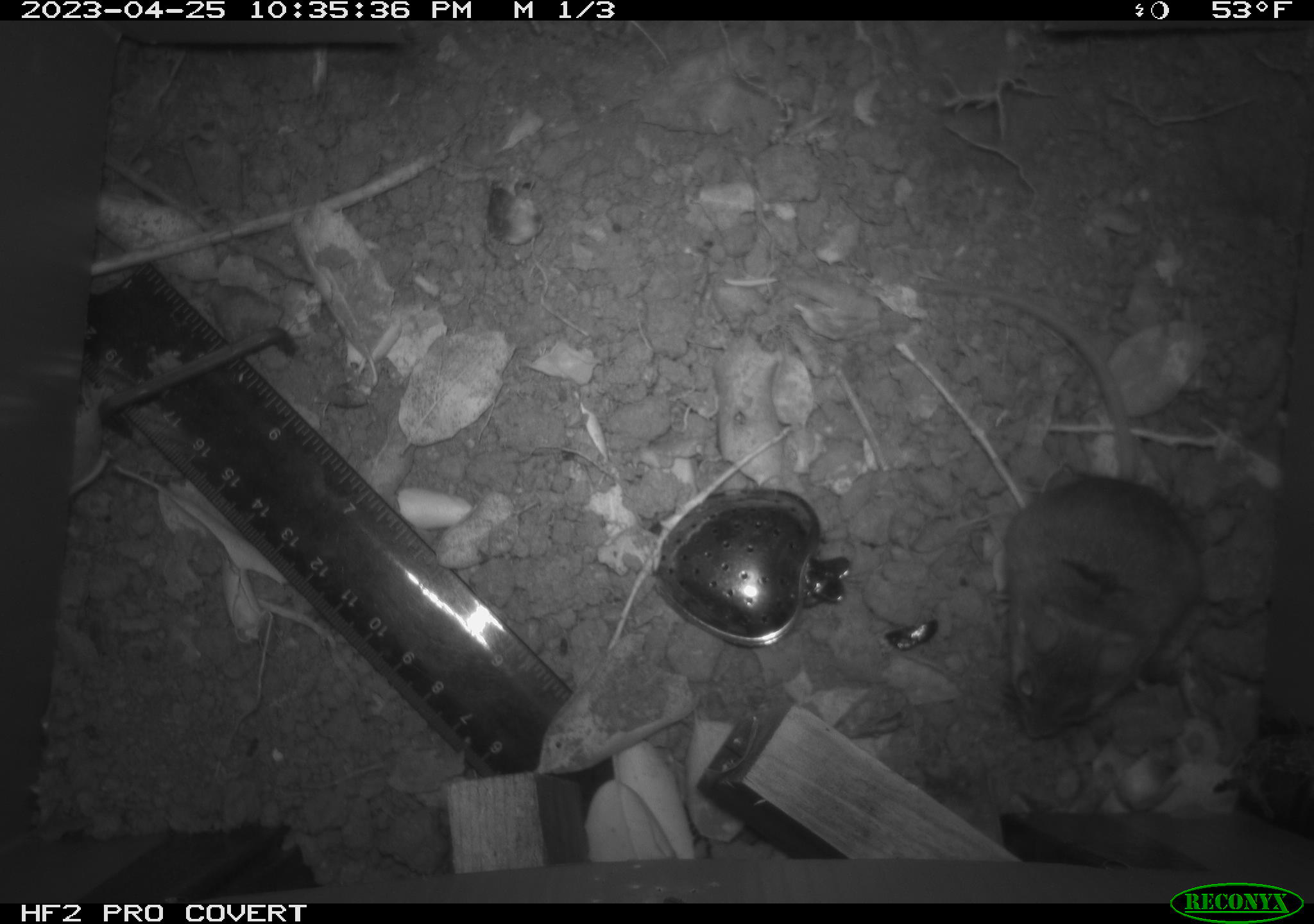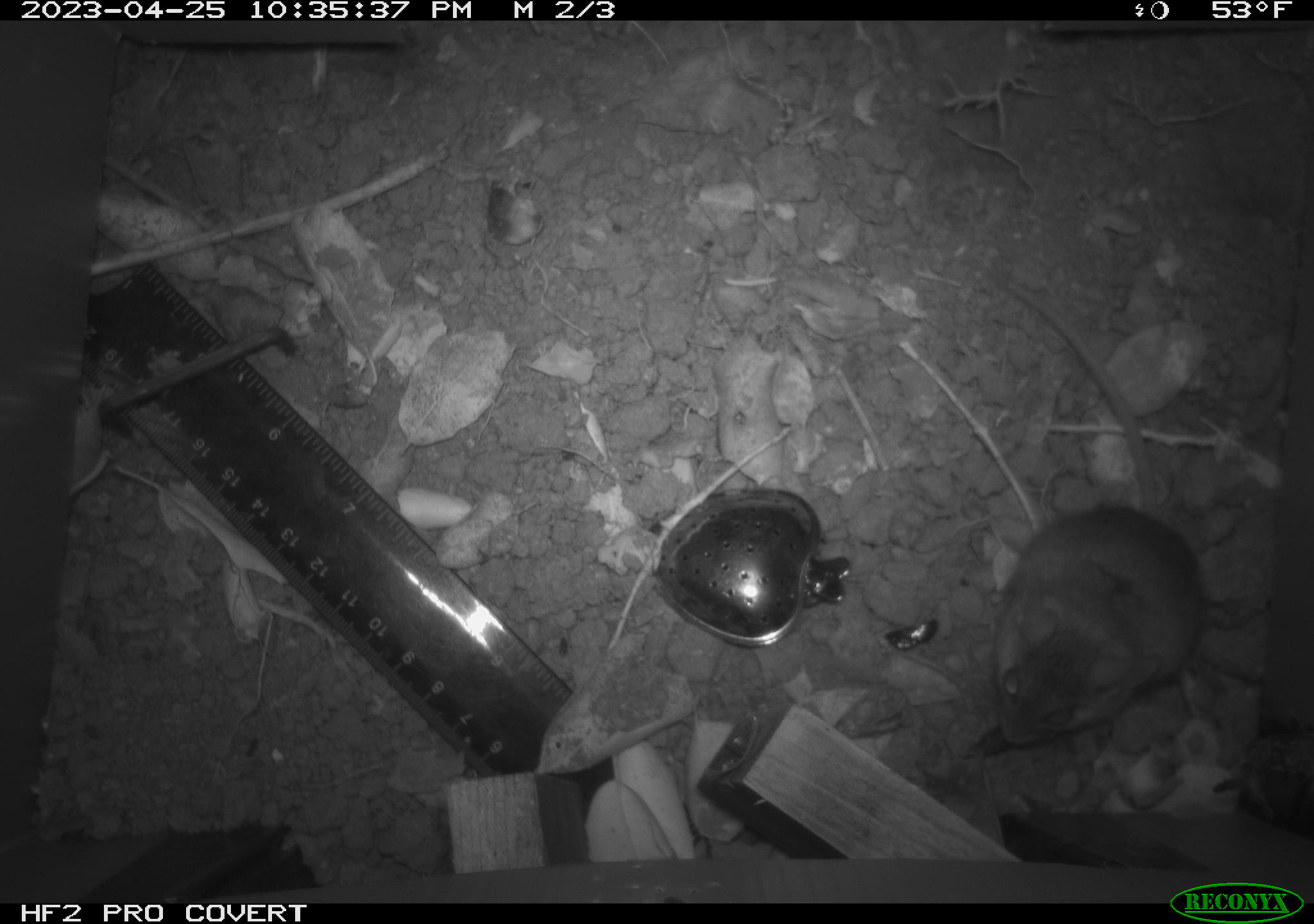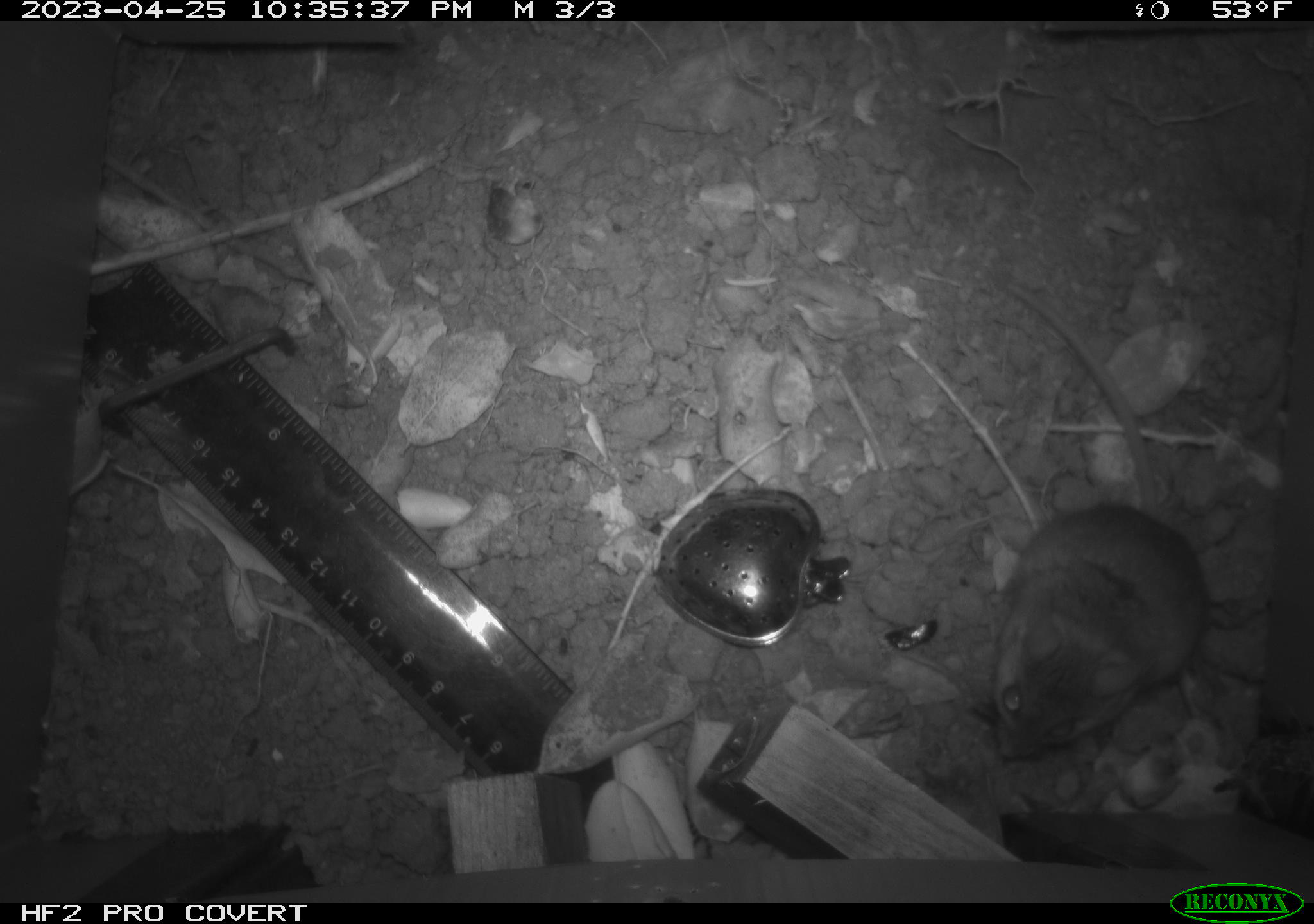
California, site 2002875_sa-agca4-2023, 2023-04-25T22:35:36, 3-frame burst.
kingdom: Animalia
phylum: Chordata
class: Mammalia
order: Rodentia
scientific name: Rodentia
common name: mouse species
Mouse species (Rodentia).